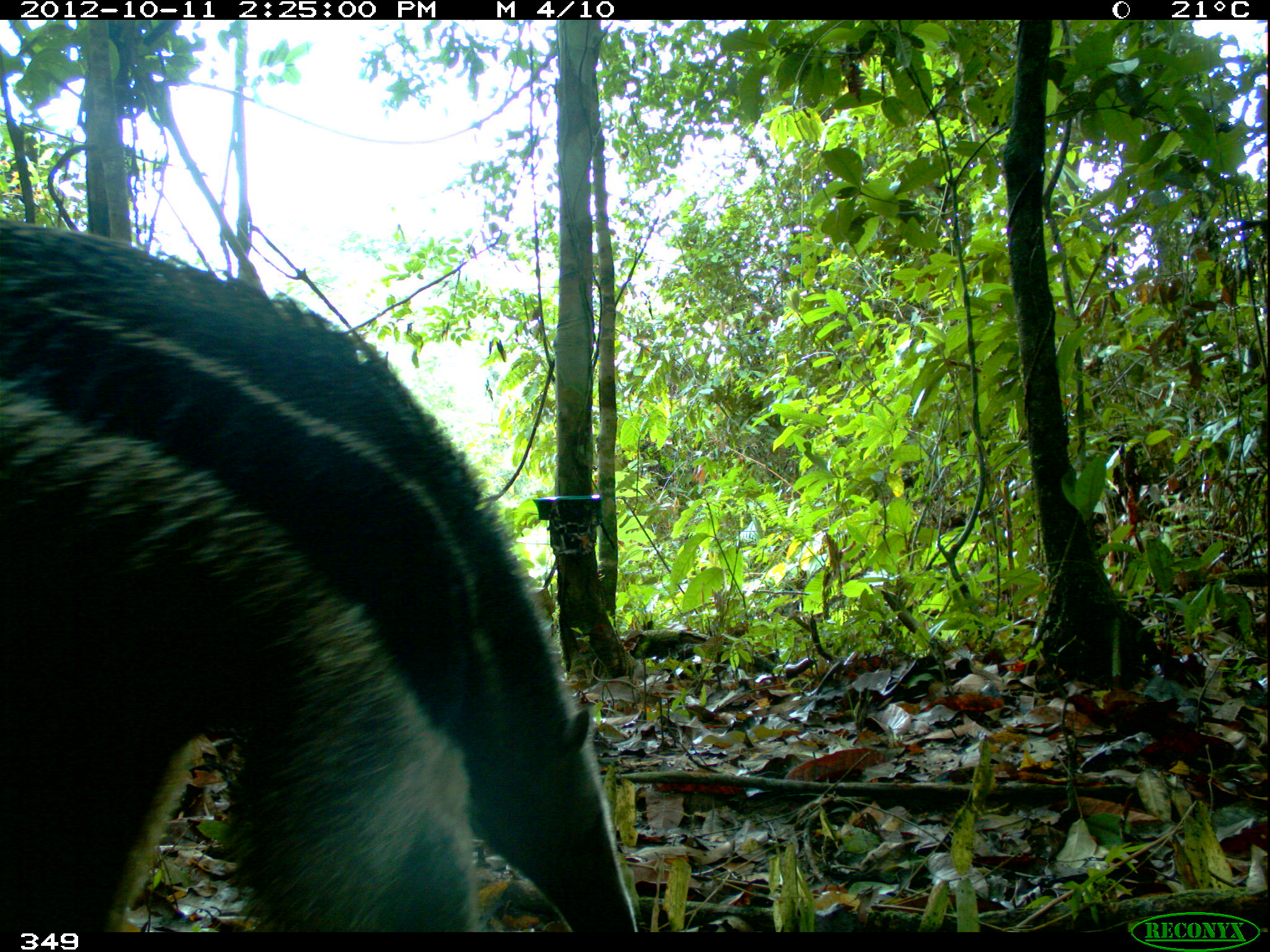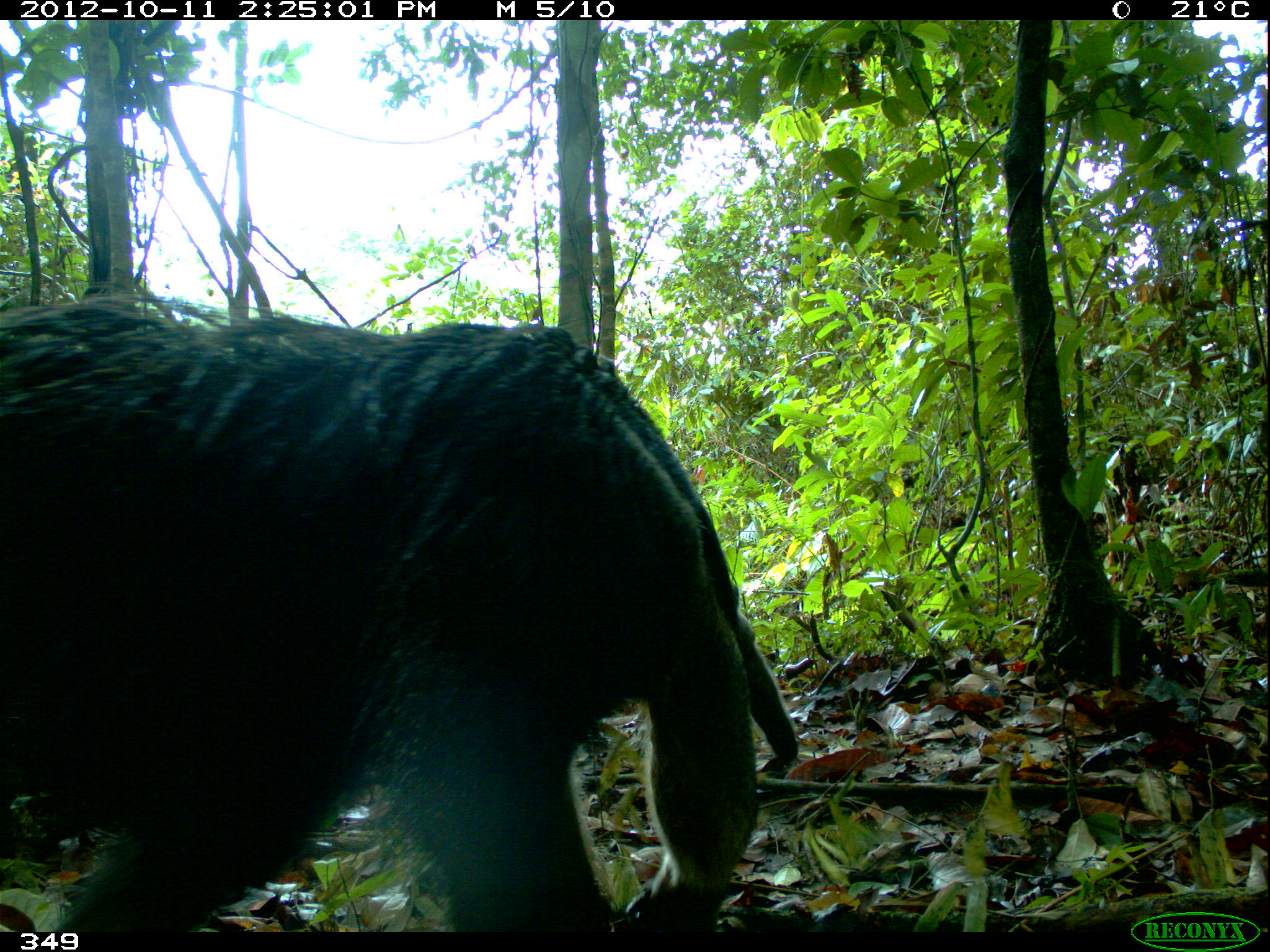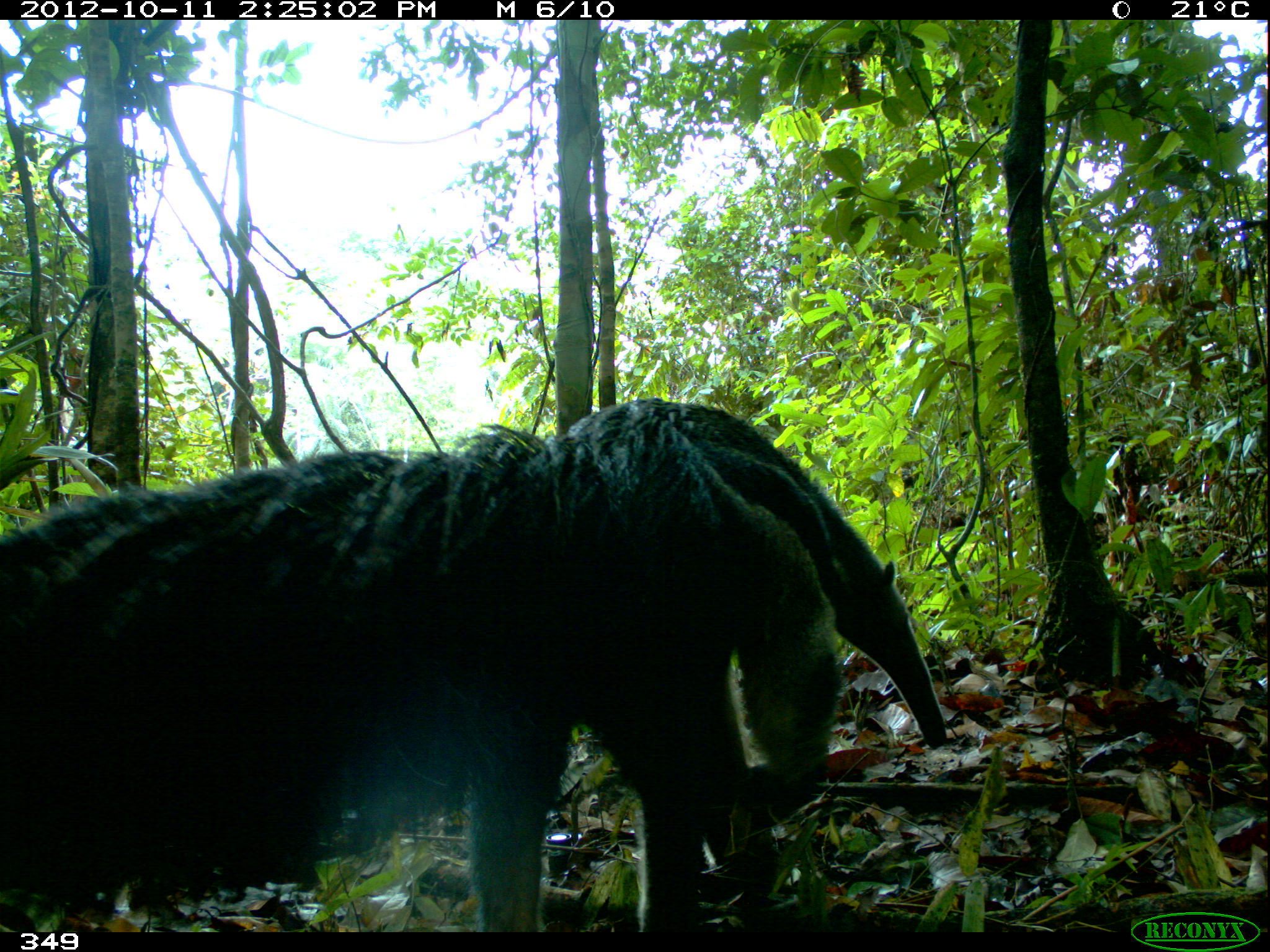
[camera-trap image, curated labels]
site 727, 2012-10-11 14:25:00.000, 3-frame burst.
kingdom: Animalia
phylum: Chordata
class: Mammalia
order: Pilosa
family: Myrmecophagidae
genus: Myrmecophaga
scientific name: Myrmecophaga tridactyla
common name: giant anteater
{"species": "Myrmecophaga tridactyla (giant anteater)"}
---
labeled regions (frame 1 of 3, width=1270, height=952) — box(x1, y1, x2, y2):
myrmecophaga tridactyla: box(0, 220, 637, 932)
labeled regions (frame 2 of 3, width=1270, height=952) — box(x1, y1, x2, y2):
myrmecophaga tridactyla: box(0, 295, 798, 932)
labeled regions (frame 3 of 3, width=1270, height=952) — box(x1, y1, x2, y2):
myrmecophaga tridactyla: box(0, 399, 946, 930)